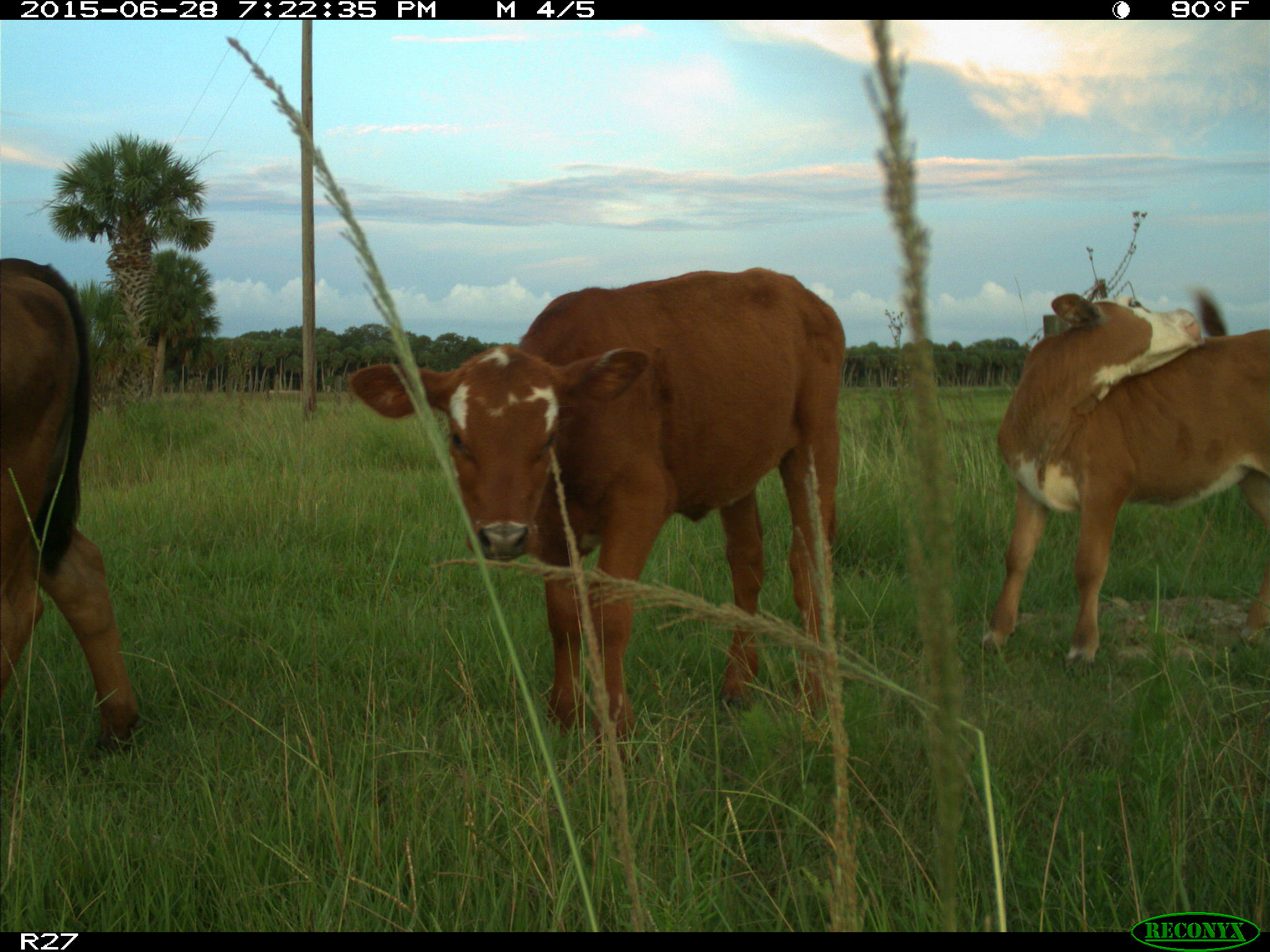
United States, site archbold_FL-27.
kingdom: Animalia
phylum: Chordata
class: Mammalia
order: Artiodactyla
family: Bovidae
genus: Bos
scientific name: Bos taurus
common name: domestic cow